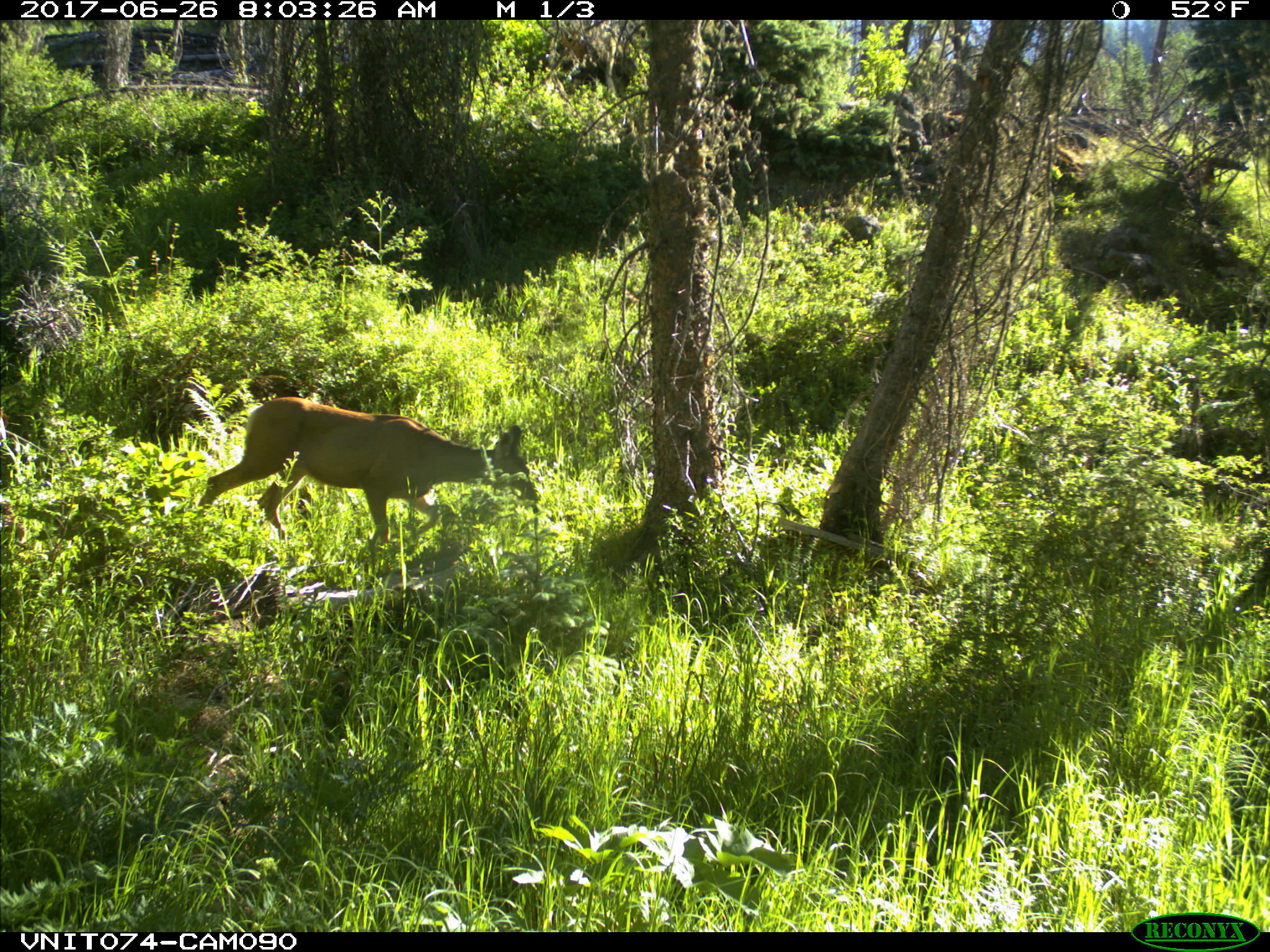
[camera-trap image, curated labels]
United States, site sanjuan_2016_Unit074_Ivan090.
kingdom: Animalia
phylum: Chordata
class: Mammalia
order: Artiodactyla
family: Cervidae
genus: Odocoileus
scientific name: Odocoileus hemionus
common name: mule deer